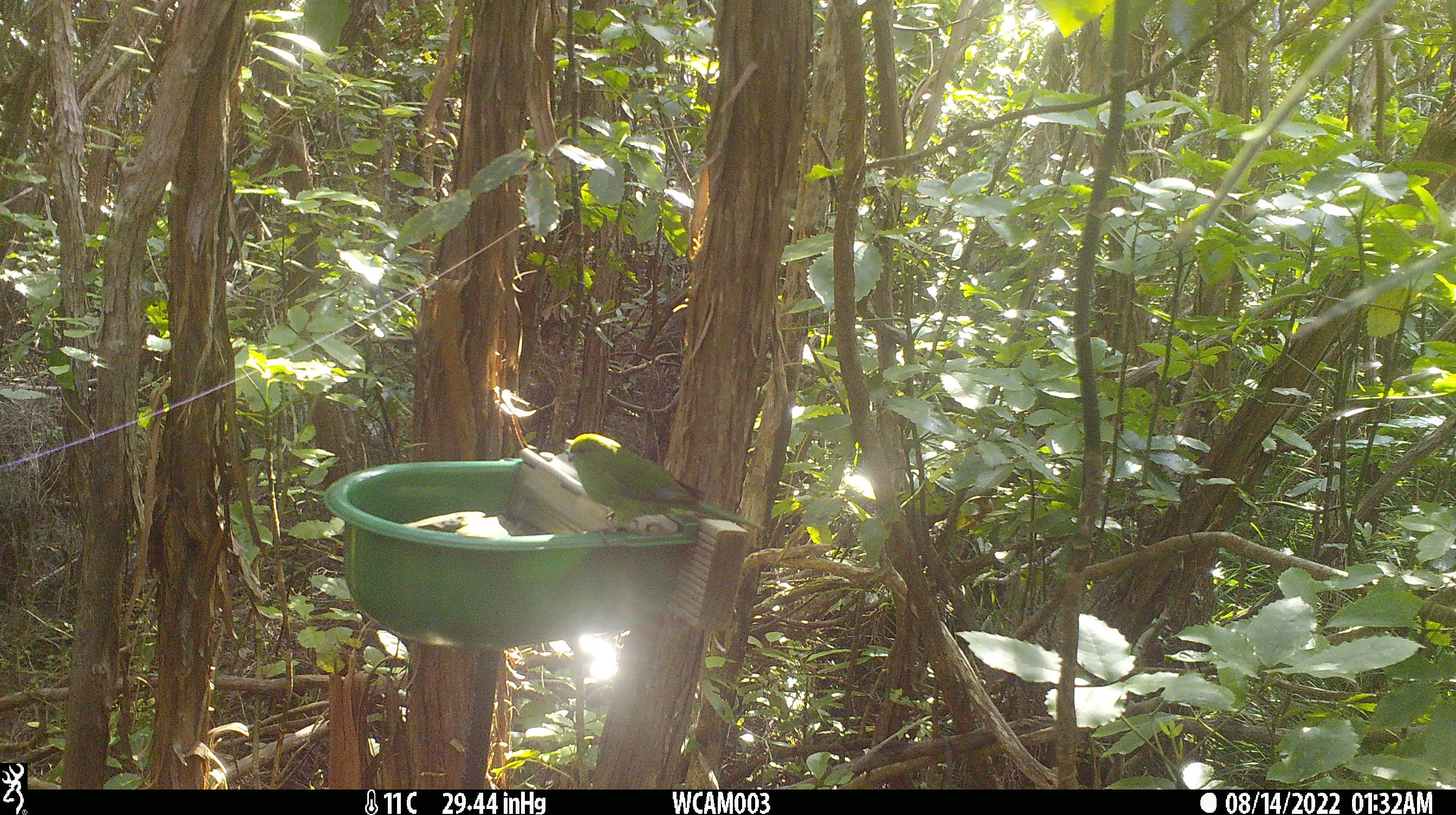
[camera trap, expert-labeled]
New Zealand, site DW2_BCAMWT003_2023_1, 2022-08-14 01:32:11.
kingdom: Animalia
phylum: Chordata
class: Aves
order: Psittaciformes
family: Psittaculidae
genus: Cyanoramphus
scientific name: Cyanoramphus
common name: parakeet